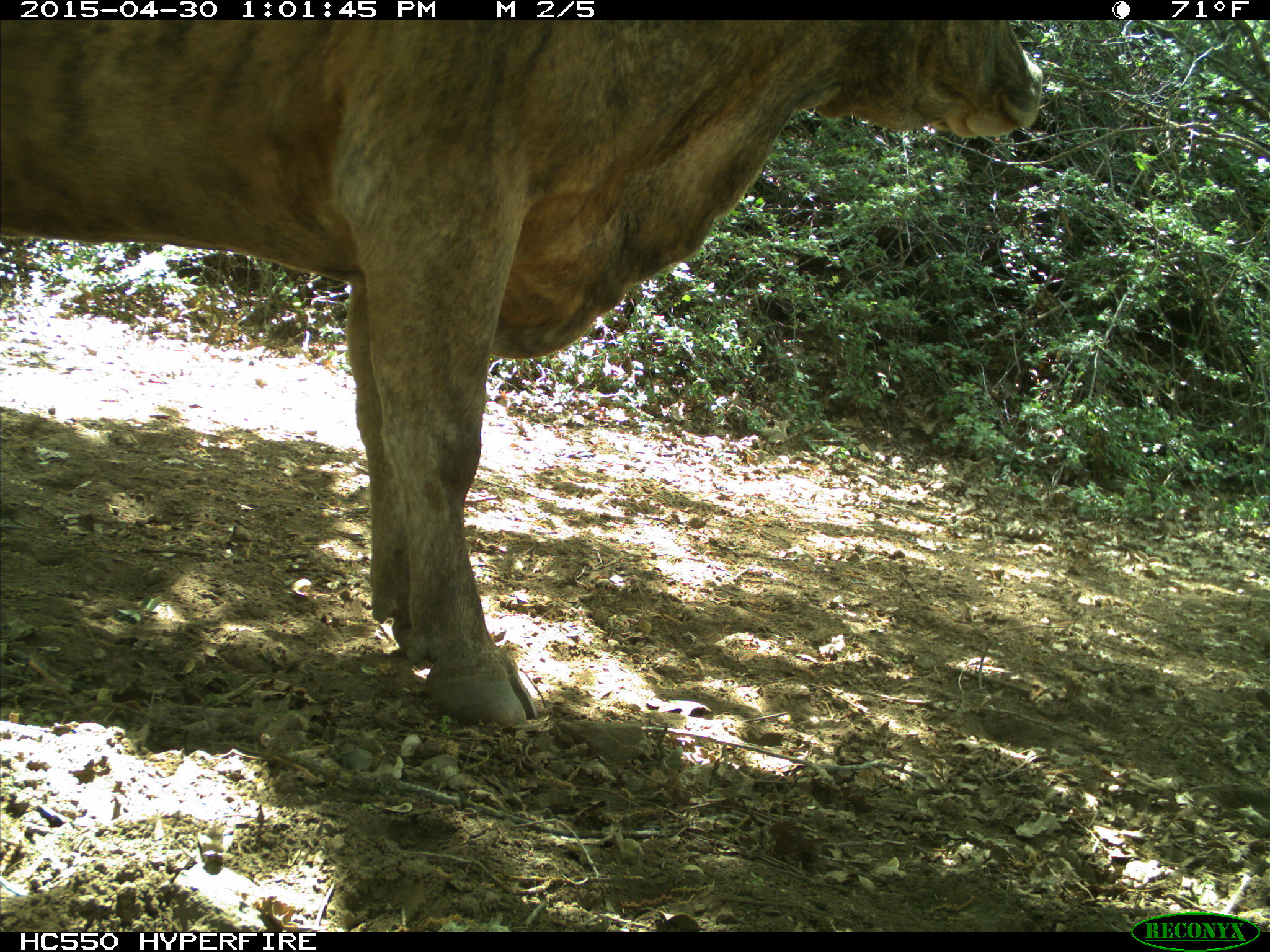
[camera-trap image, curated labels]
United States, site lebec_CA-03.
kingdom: Animalia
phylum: Chordata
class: Mammalia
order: Artiodactyla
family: Bovidae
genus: Bos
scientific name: Bos taurus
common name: domestic cow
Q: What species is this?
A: Bos taurus (domestic cow).